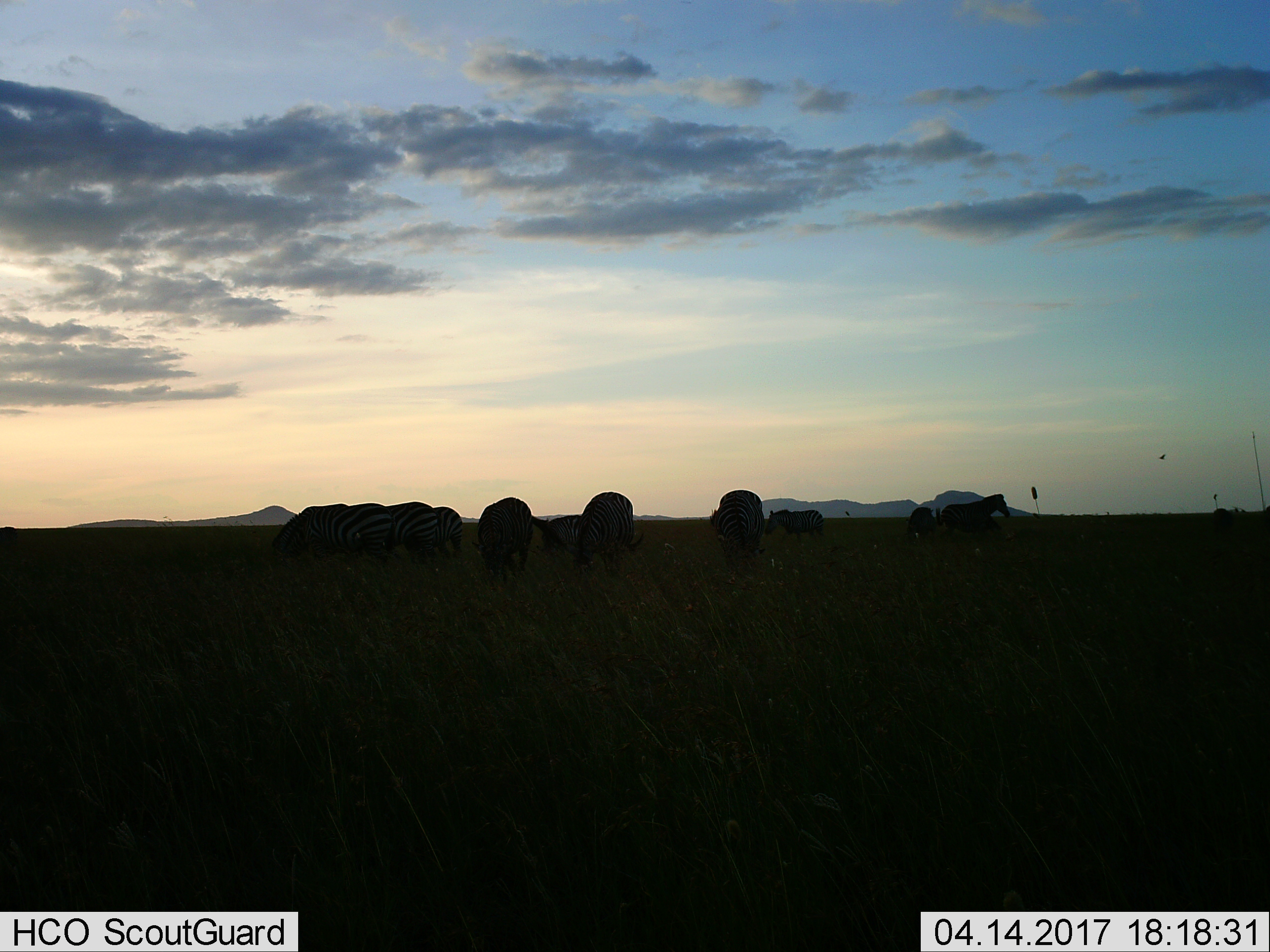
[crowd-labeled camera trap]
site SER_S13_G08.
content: unidentified animal